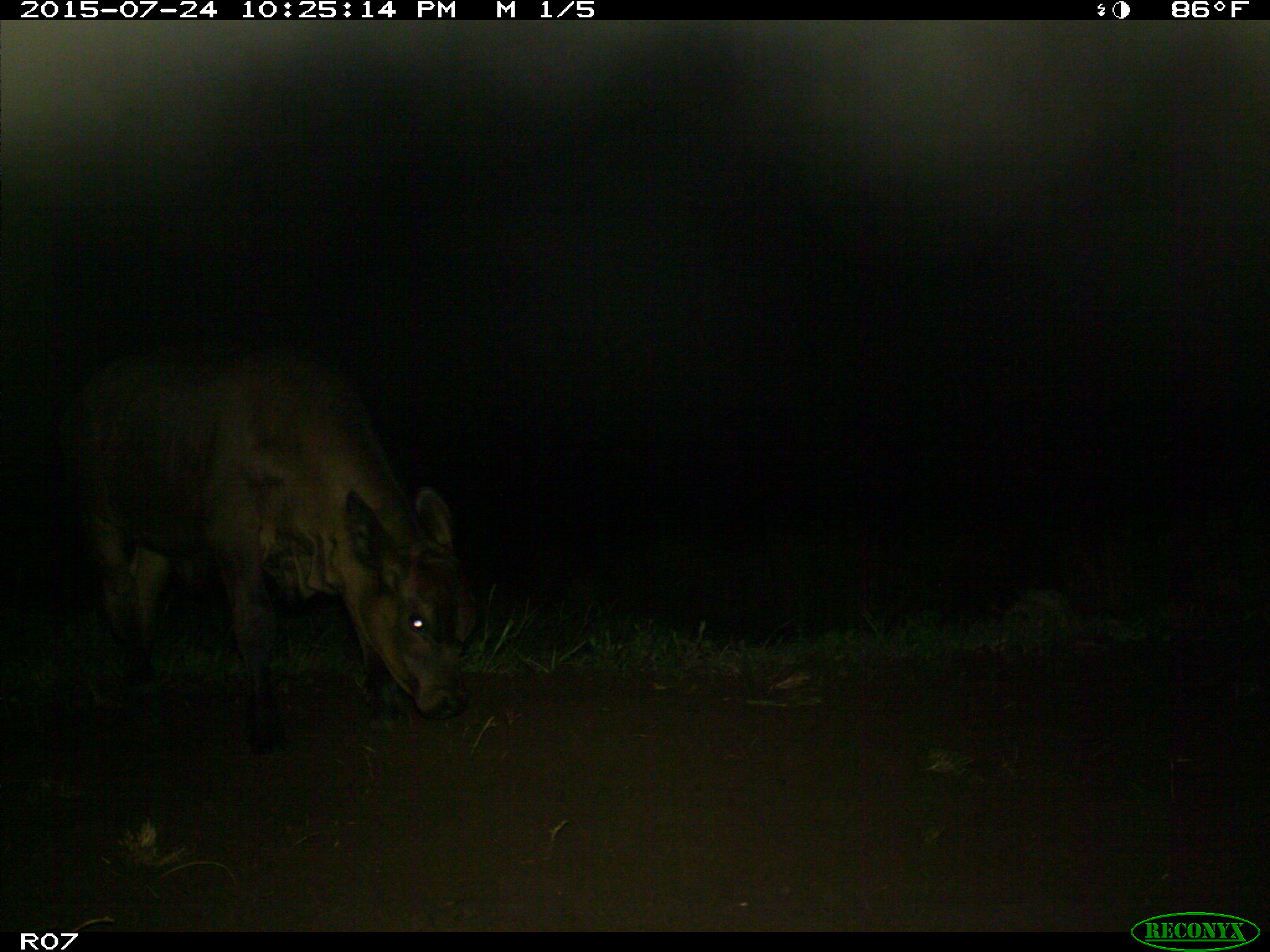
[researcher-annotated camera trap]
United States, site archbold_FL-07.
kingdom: Animalia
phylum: Chordata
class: Mammalia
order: Artiodactyla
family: Bovidae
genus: Bos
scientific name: Bos taurus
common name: domestic cow